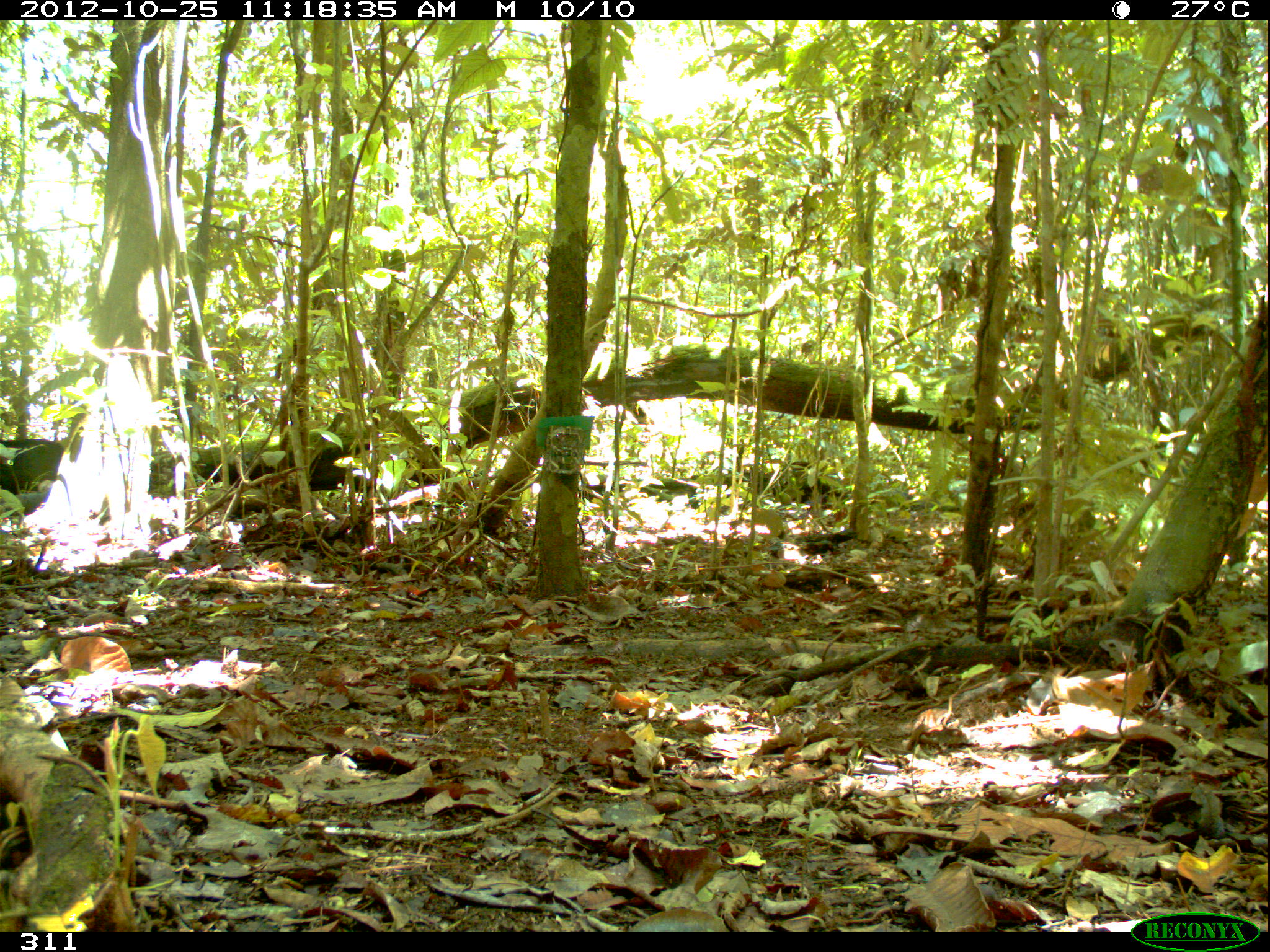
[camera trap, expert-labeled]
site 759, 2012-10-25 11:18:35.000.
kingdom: Animalia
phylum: Chordata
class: Mammalia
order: Artiodactyla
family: Tayassuidae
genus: Tayassu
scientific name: Tayassu pecari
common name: white-lipped peccary